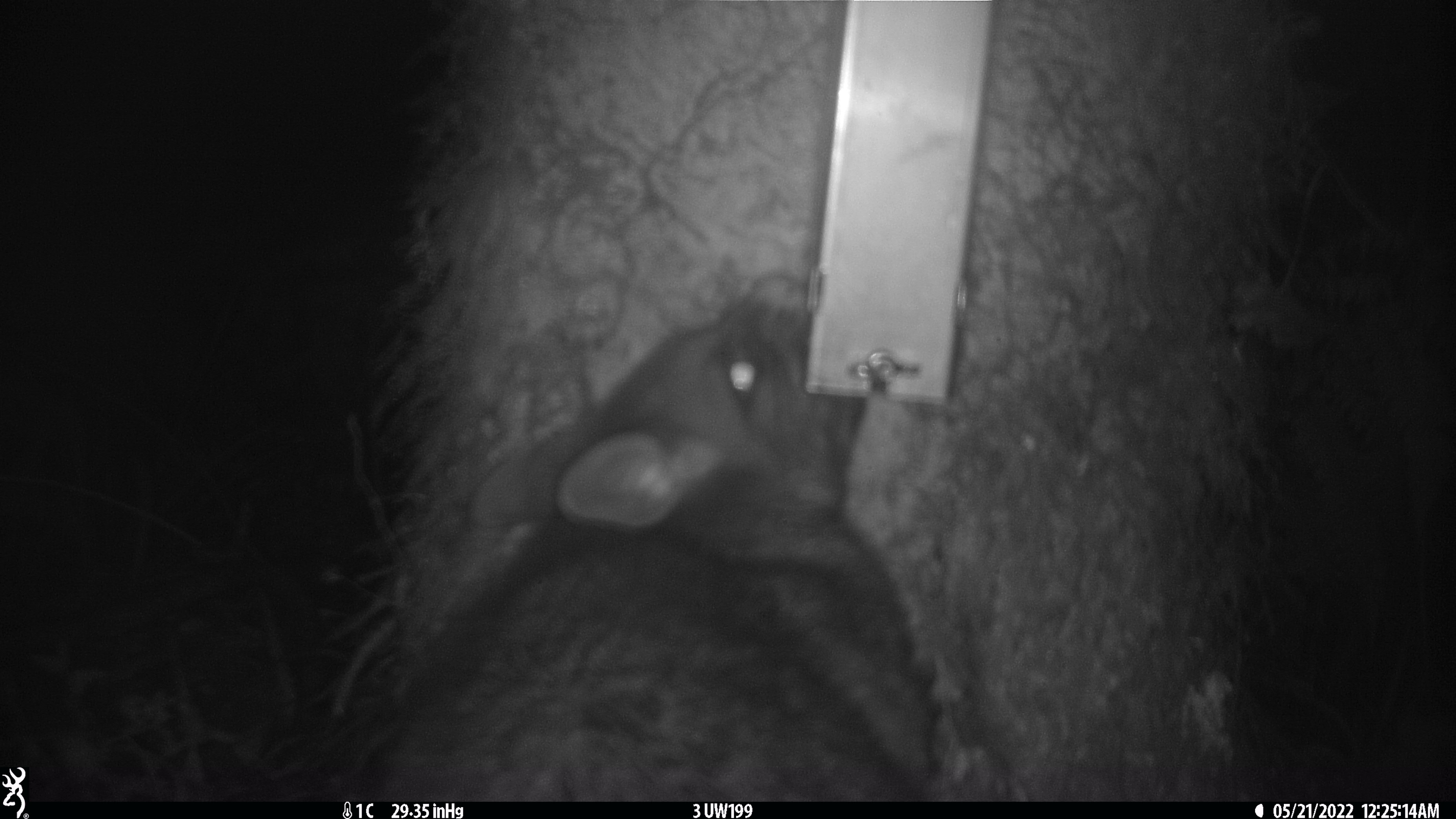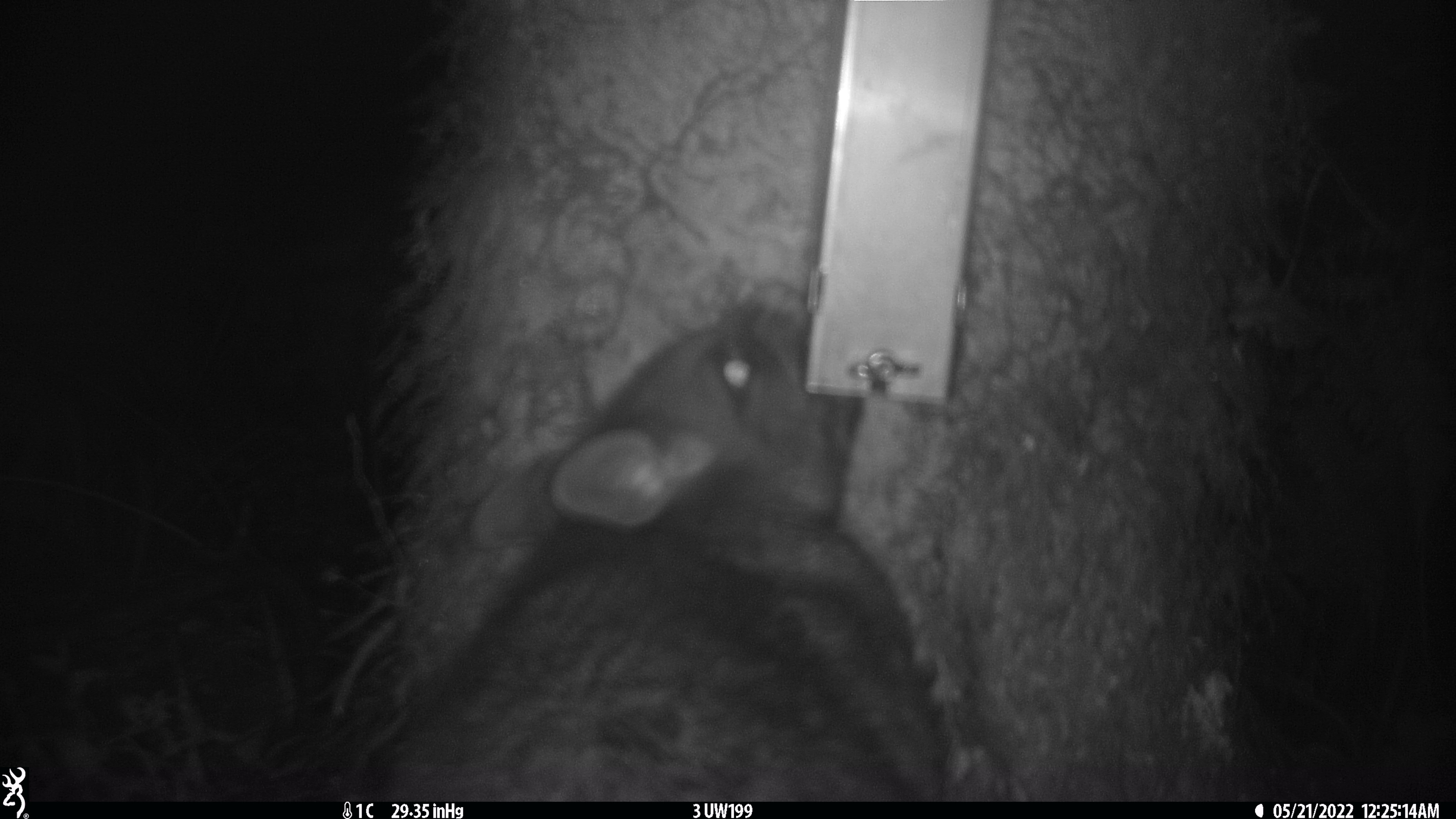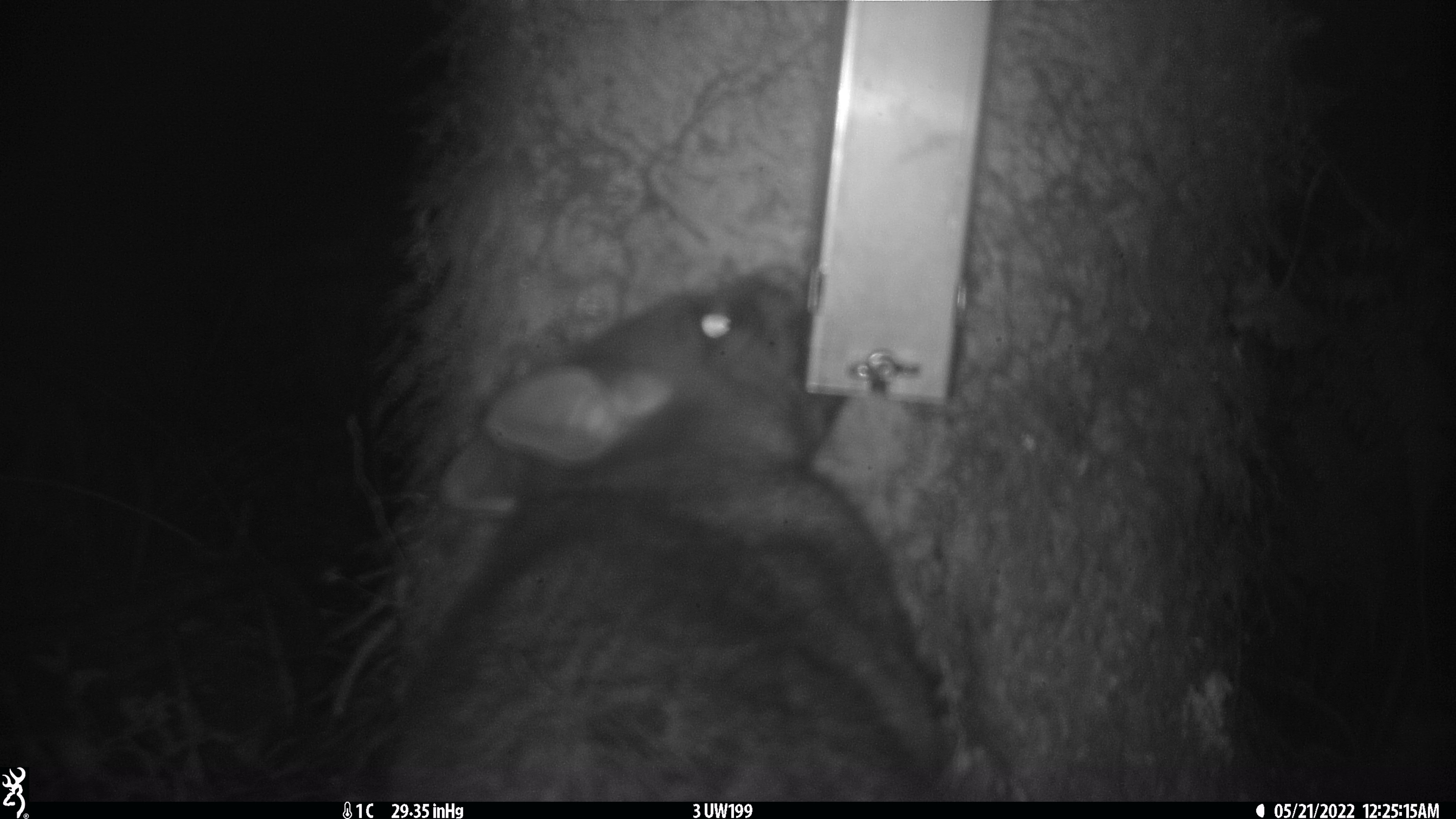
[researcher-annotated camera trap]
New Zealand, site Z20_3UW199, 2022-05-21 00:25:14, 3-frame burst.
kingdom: Animalia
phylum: Chordata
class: Mammalia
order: Diprotodontia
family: Phalangeridae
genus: Trichosurus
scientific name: Trichosurus vulpecula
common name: common brushtail possum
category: possum